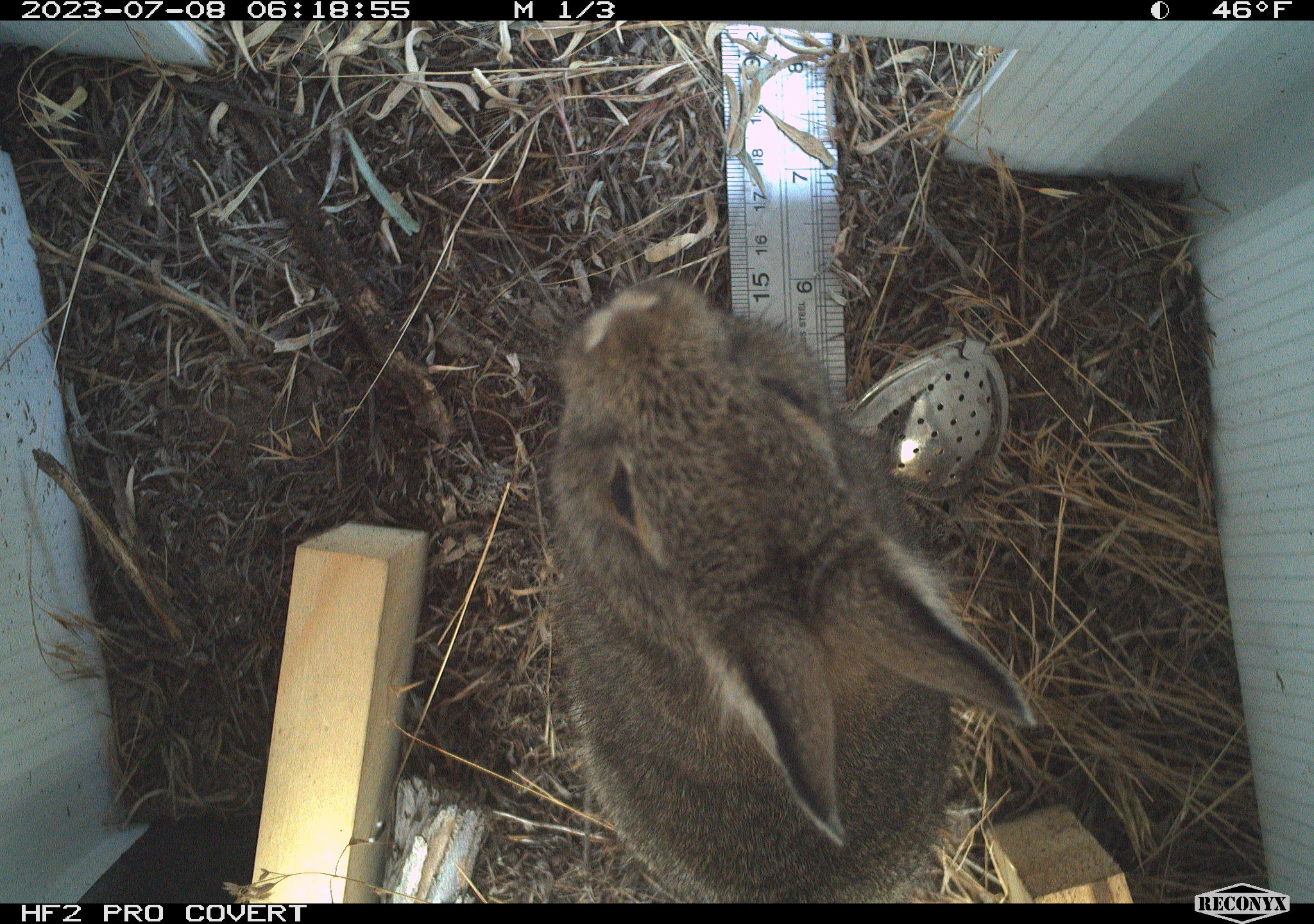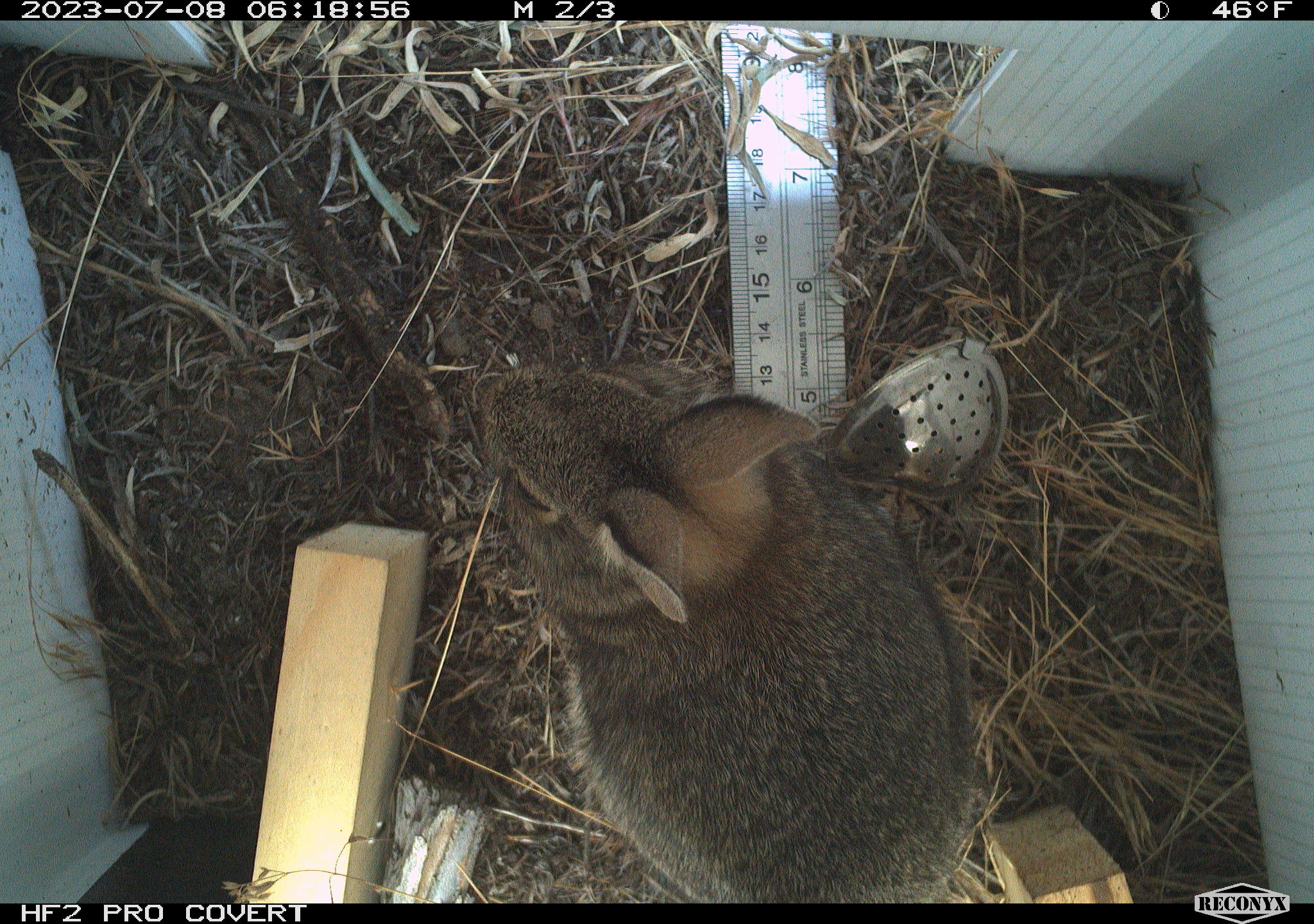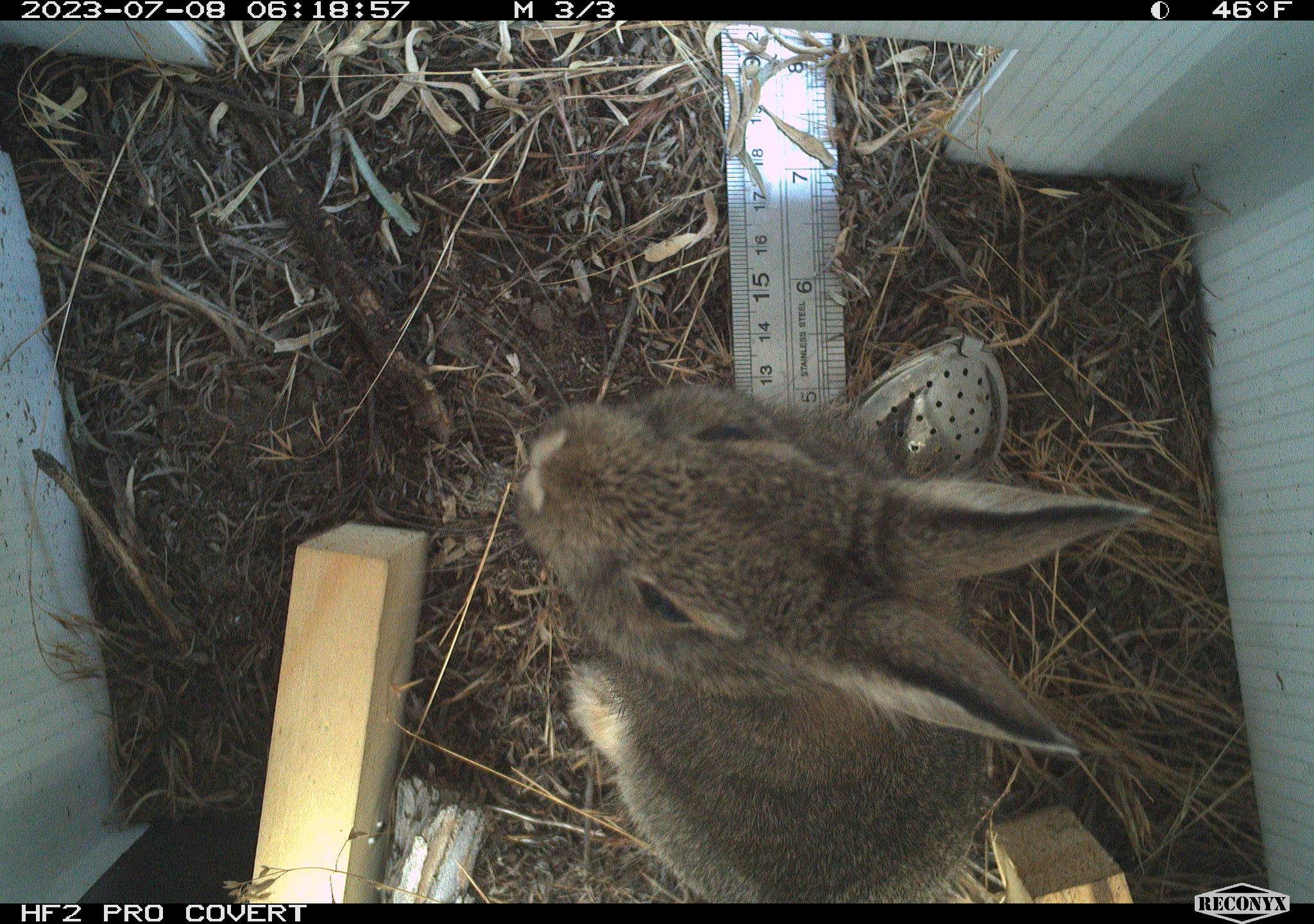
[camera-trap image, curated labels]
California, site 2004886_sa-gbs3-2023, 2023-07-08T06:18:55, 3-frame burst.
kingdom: Animalia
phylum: Chordata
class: Mammalia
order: Lagomorpha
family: Leporidae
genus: Sylvilagus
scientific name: Sylvilagus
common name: cottontail rabbits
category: sylvilagus species